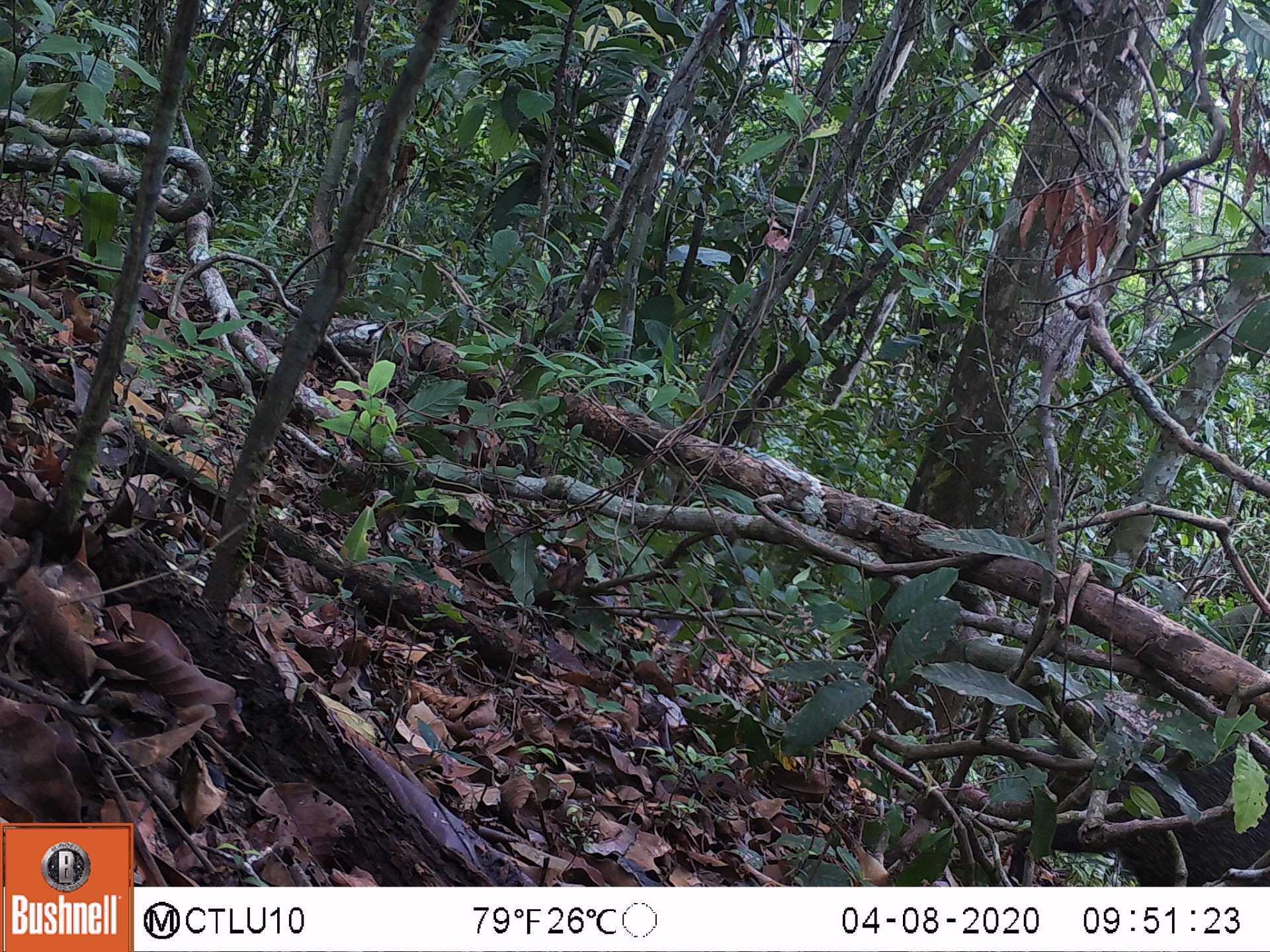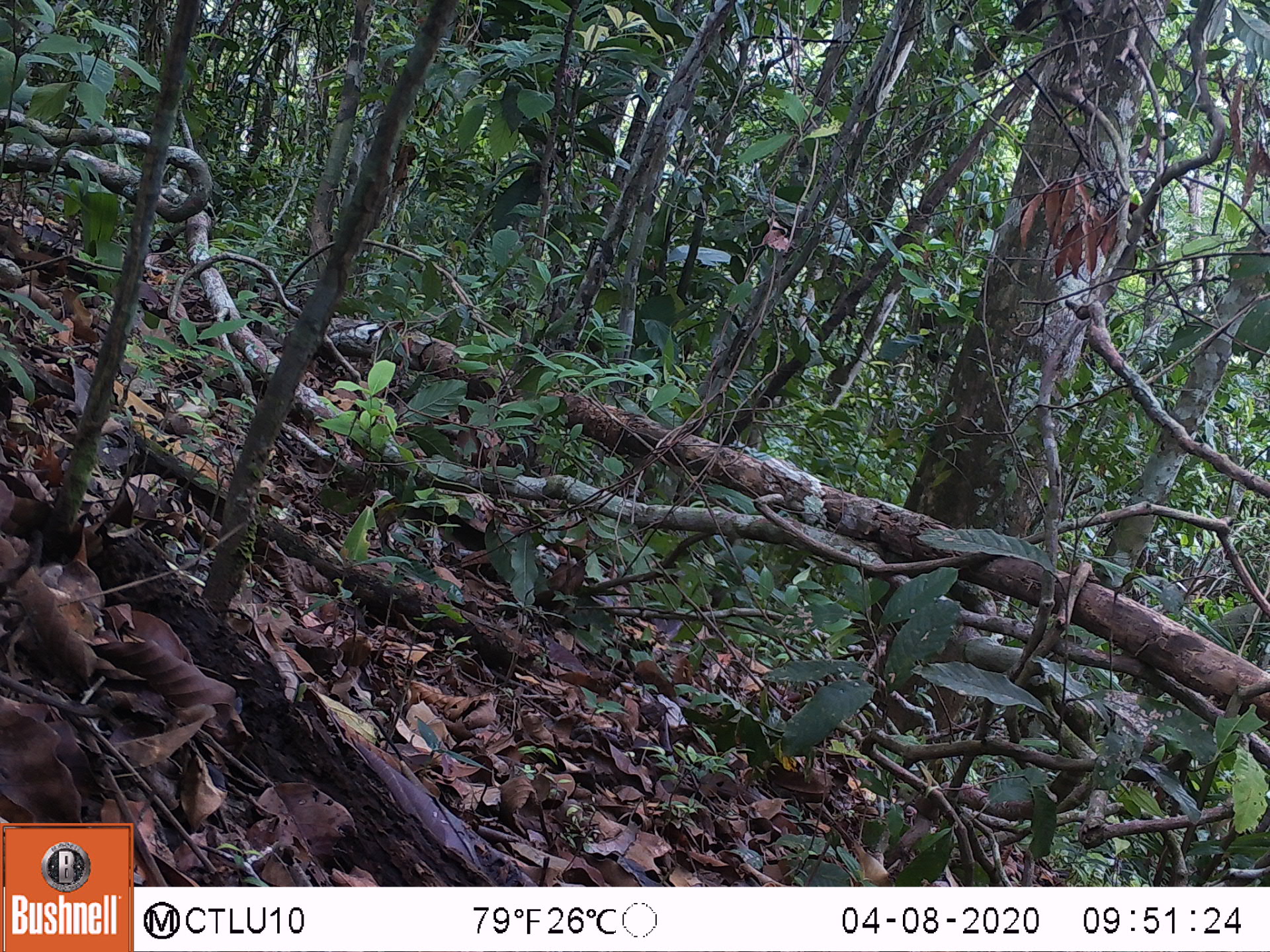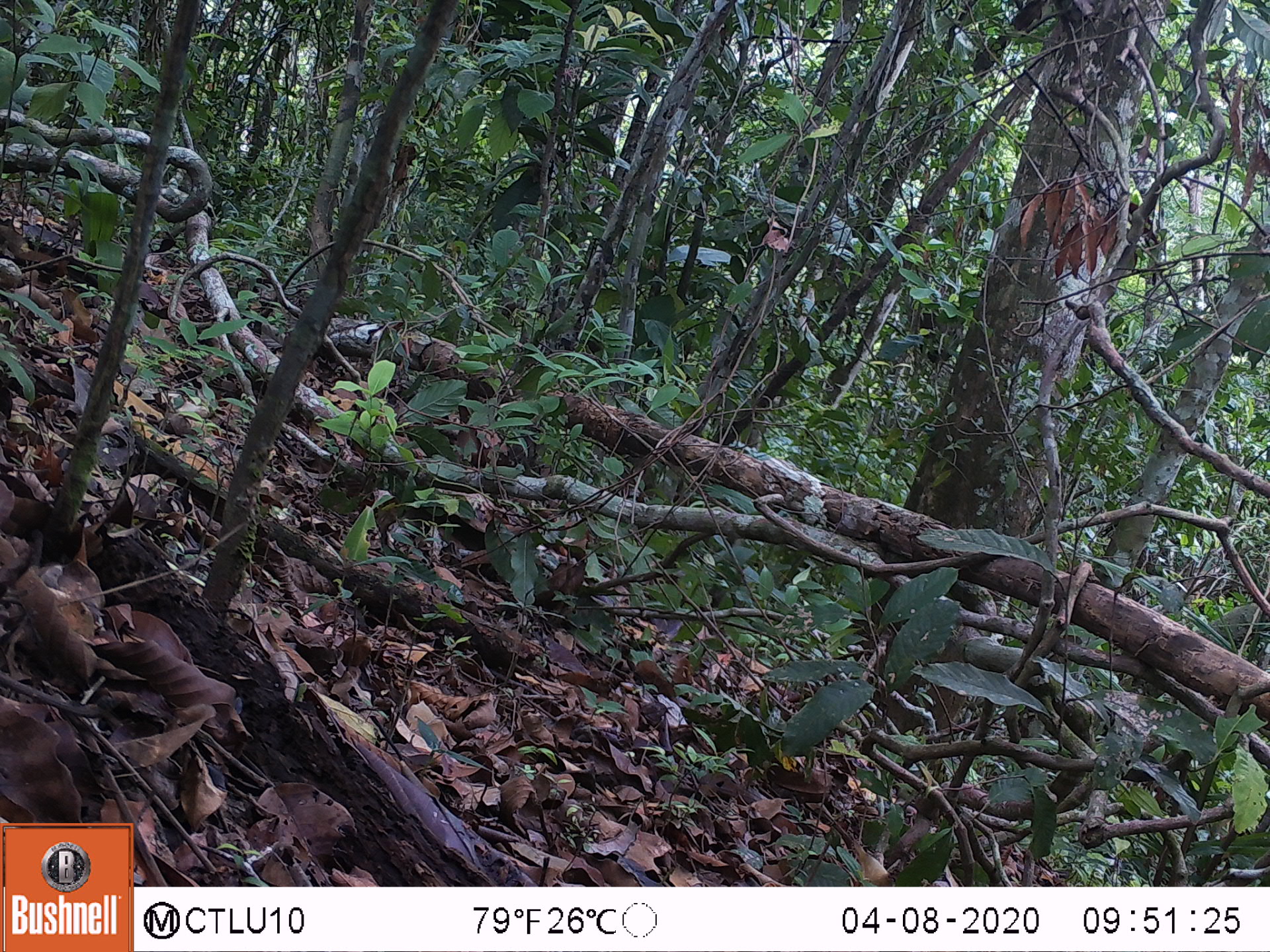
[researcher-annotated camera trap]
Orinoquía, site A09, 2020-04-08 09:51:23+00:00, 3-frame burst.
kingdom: Animalia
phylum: Chordata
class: Mammalia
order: Artiodactyla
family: Tayassuidae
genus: Pecari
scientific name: Pecari tajacu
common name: collared peccary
Collared peccary (Pecari tajacu).